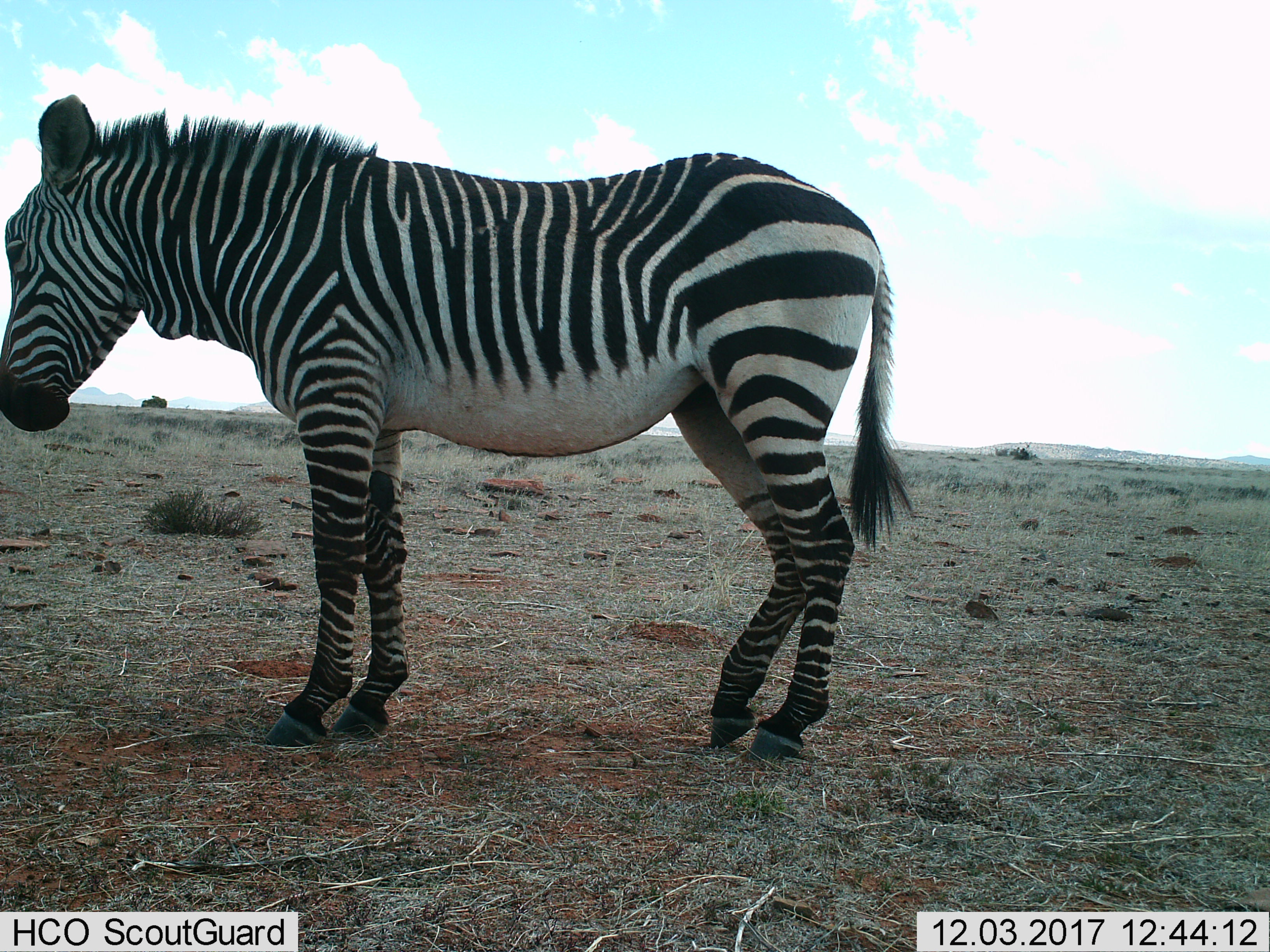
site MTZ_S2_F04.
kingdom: Animalia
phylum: Chordata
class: Mammalia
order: Perissodactyla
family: Equidae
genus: Equus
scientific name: Equus zebra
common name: mountain zebra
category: zebramountain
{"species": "zebramountain (mountain zebra) (Equus zebra)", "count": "1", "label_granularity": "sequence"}